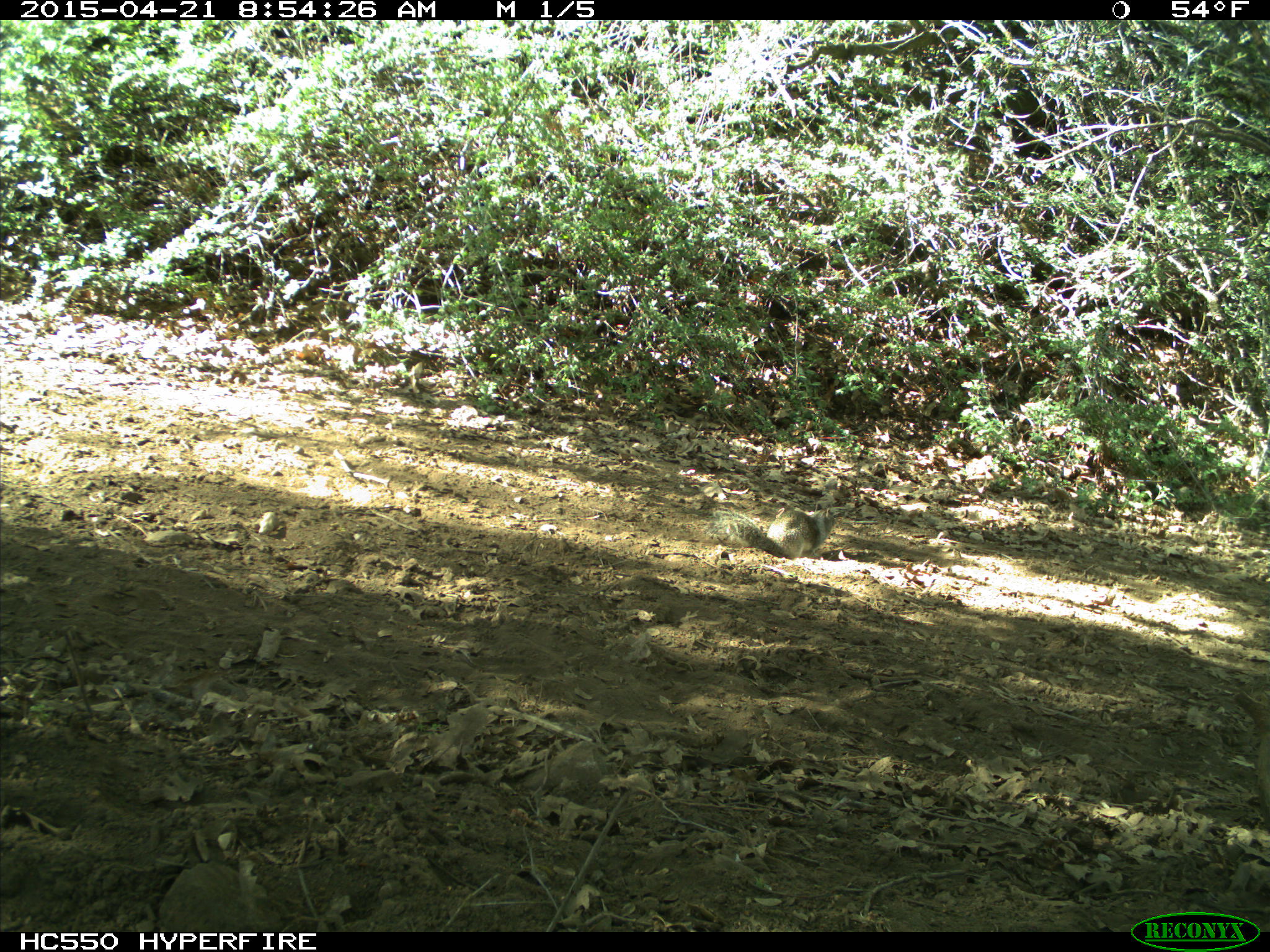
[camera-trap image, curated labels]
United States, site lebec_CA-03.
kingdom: Animalia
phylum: Chordata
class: Mammalia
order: Rodentia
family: Sciuridae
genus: Otospermophilus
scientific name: Otospermophilus beecheyi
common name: california ground squirrel